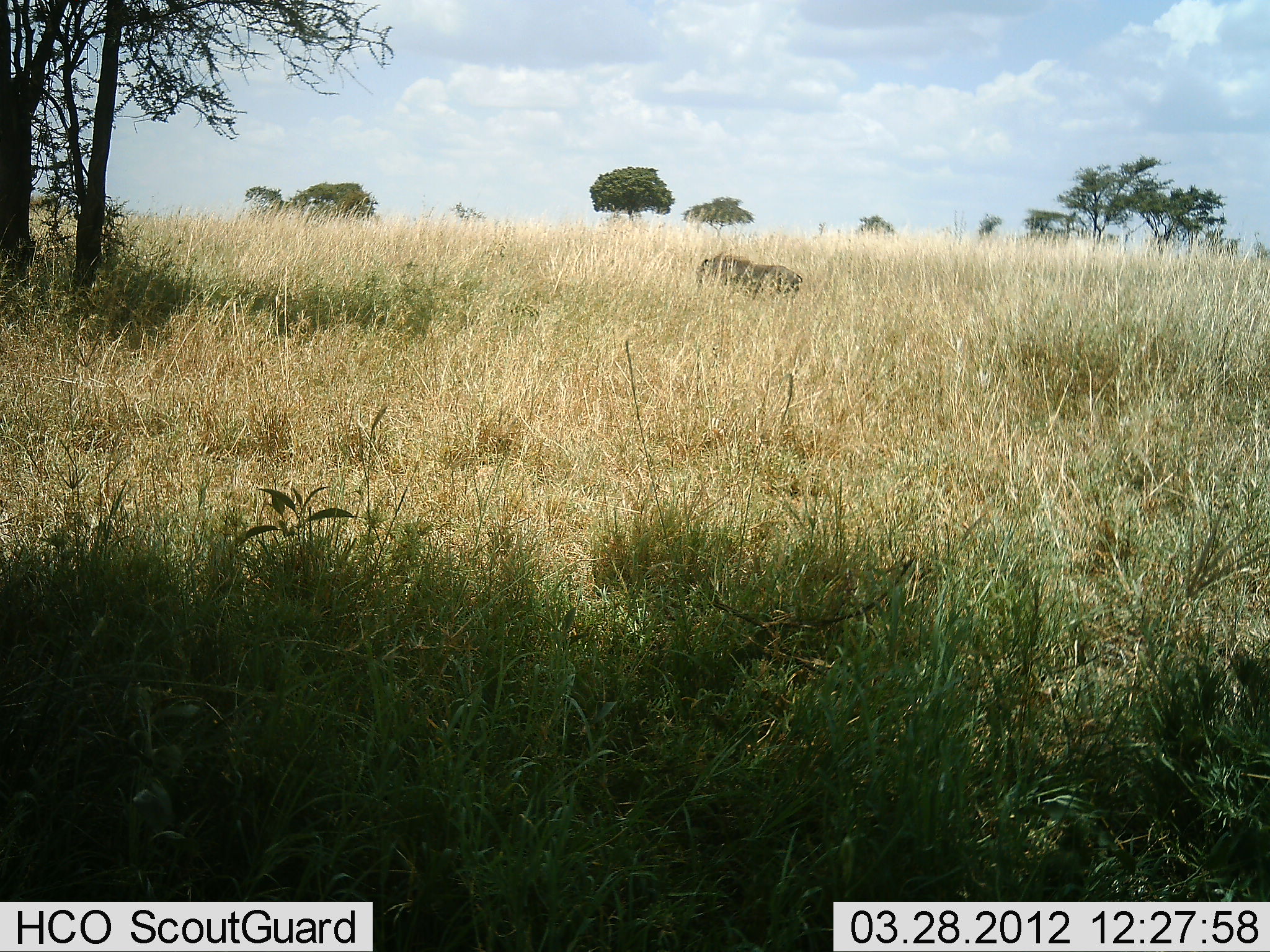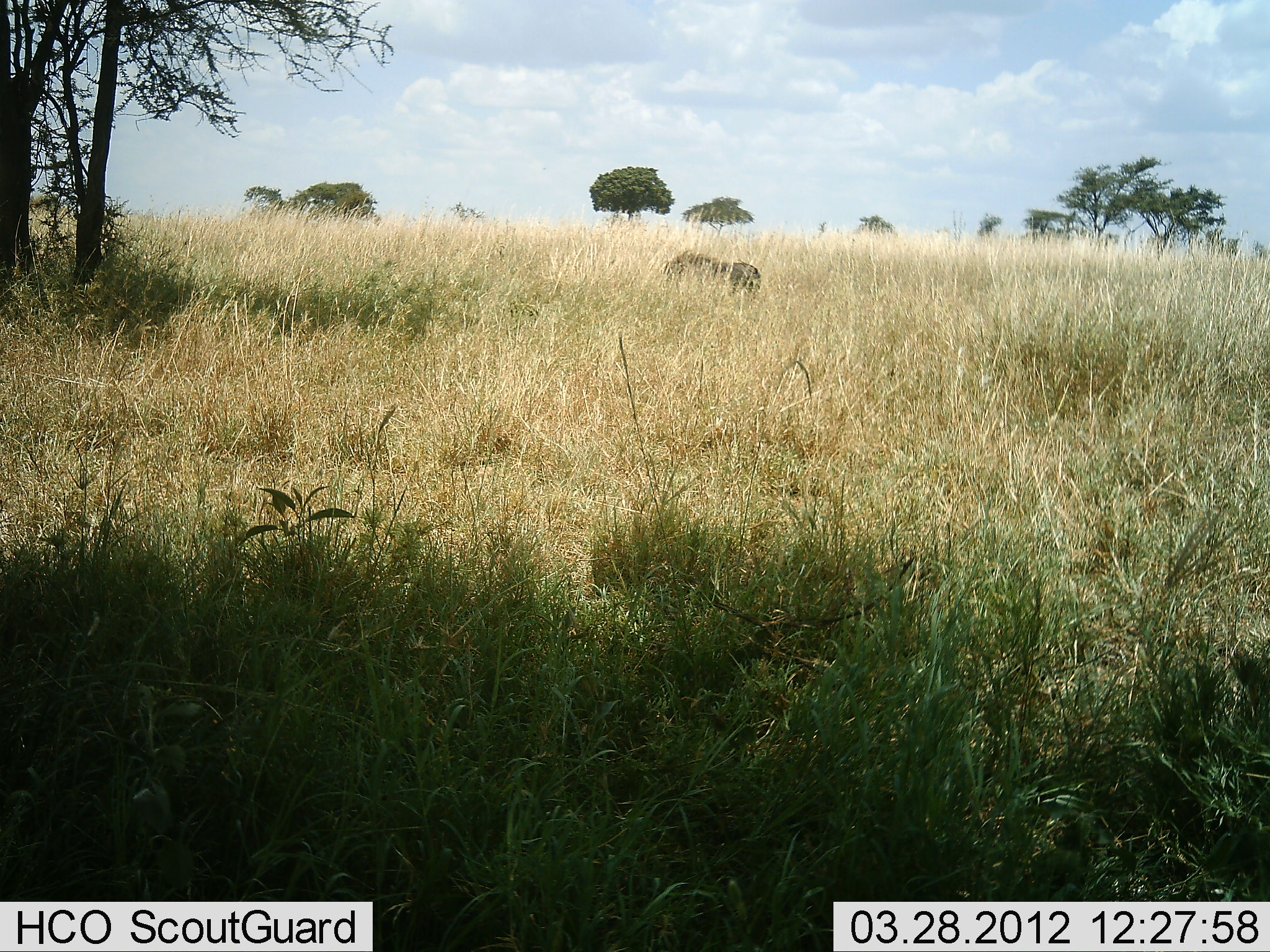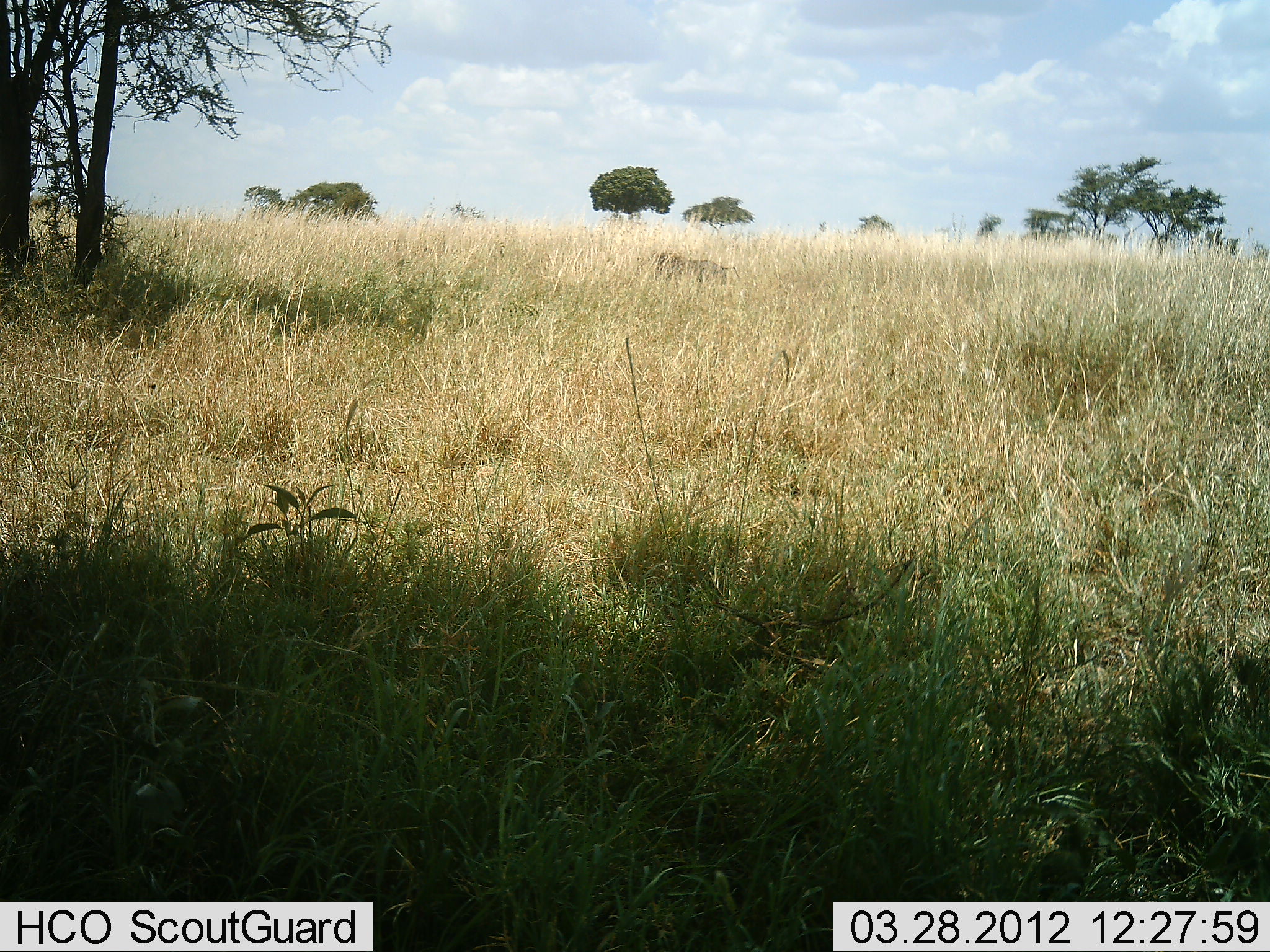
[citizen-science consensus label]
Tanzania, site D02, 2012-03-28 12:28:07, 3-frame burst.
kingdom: Animalia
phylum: Chordata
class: Mammalia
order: Artiodactyla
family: Suidae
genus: Phacochoerus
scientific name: Phacochoerus africanus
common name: warthog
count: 1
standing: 0%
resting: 0%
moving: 87%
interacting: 0%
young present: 0%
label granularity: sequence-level